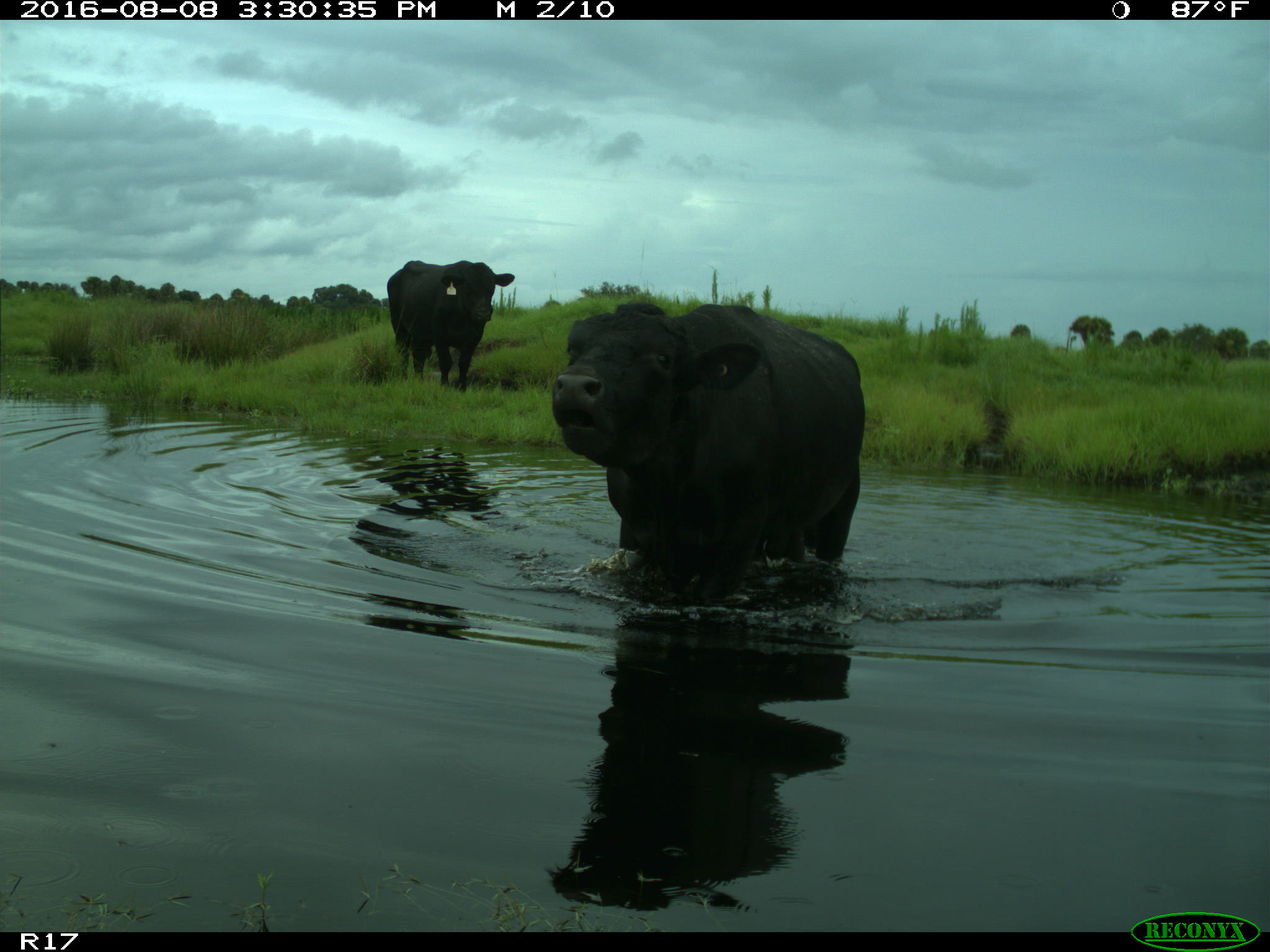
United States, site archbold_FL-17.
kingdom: Animalia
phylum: Chordata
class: Mammalia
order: Artiodactyla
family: Bovidae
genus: Bos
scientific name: Bos taurus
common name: domestic cow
Bos taurus (domestic cow).